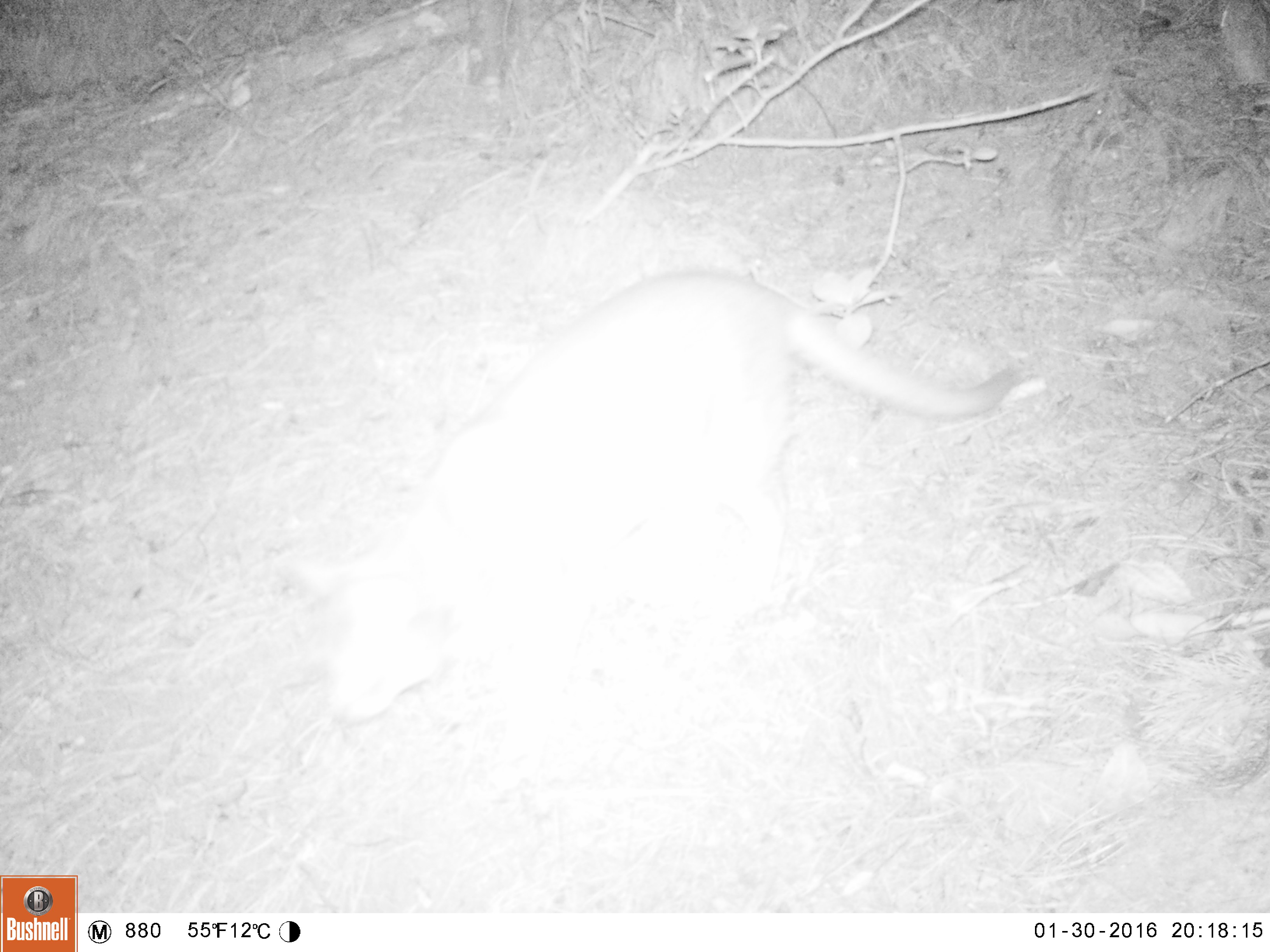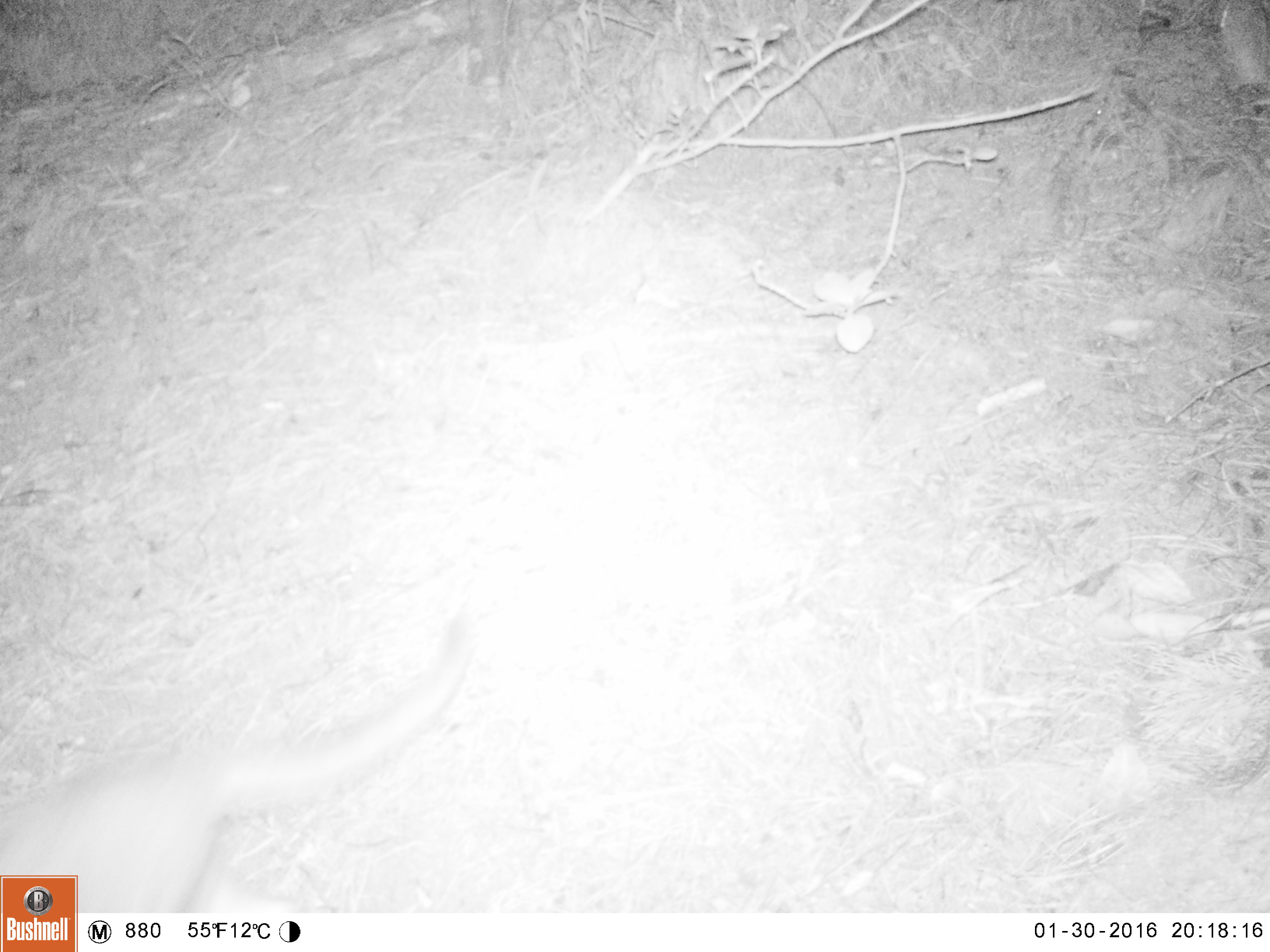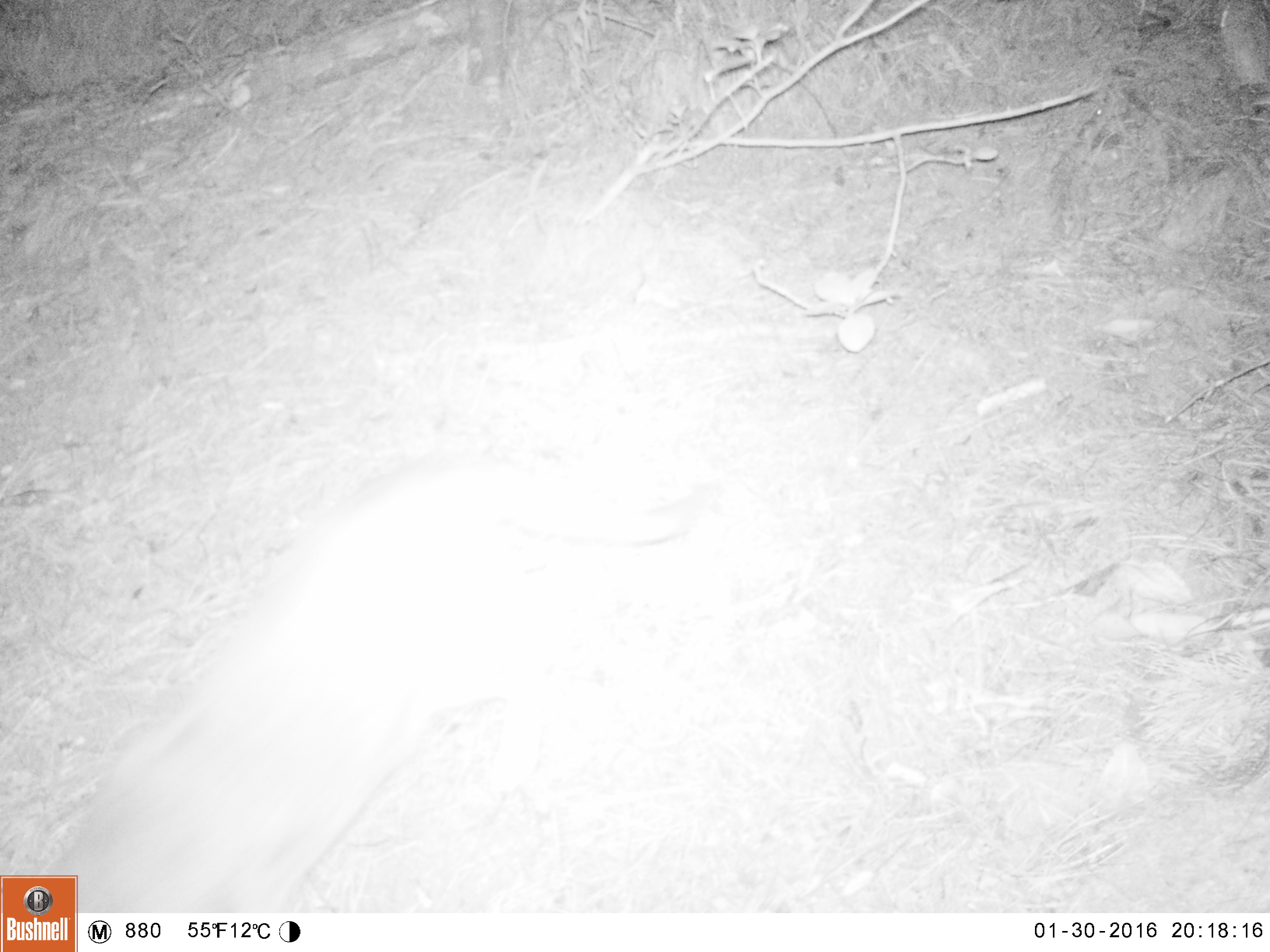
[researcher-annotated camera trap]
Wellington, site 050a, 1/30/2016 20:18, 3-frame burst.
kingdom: Animalia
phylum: Chordata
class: Mammalia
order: Carnivora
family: Felidae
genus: Felis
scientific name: Felis catus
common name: cat